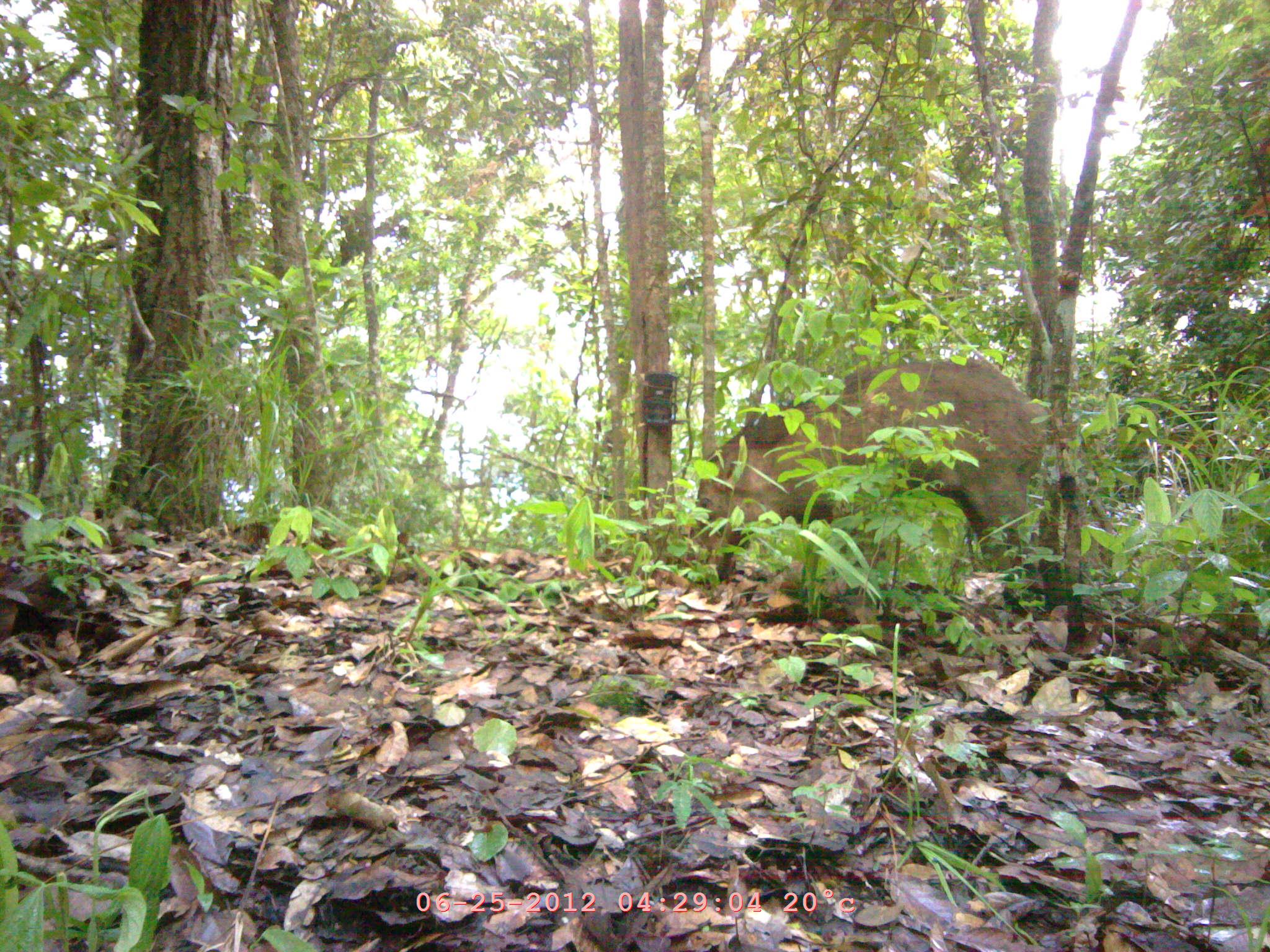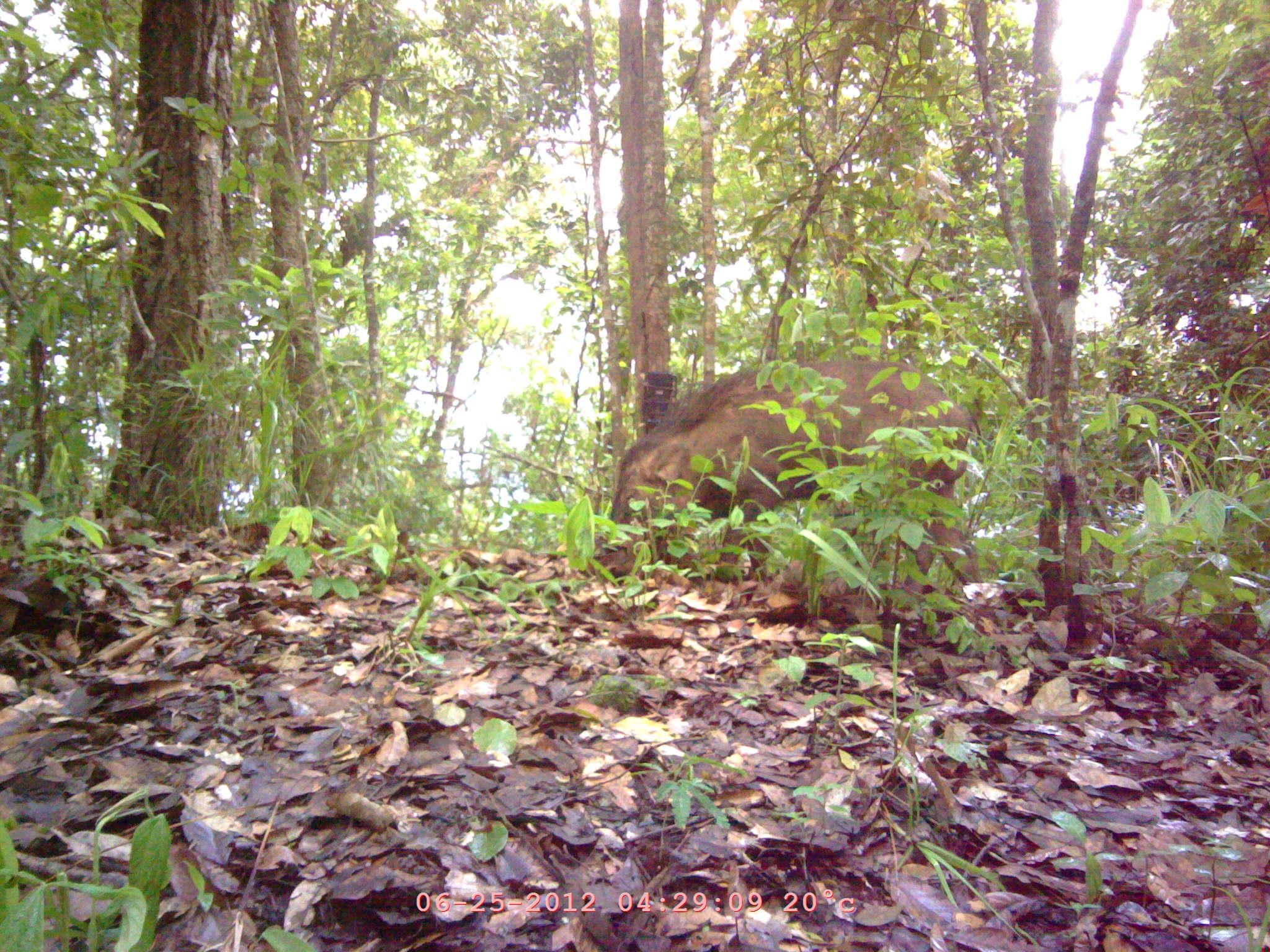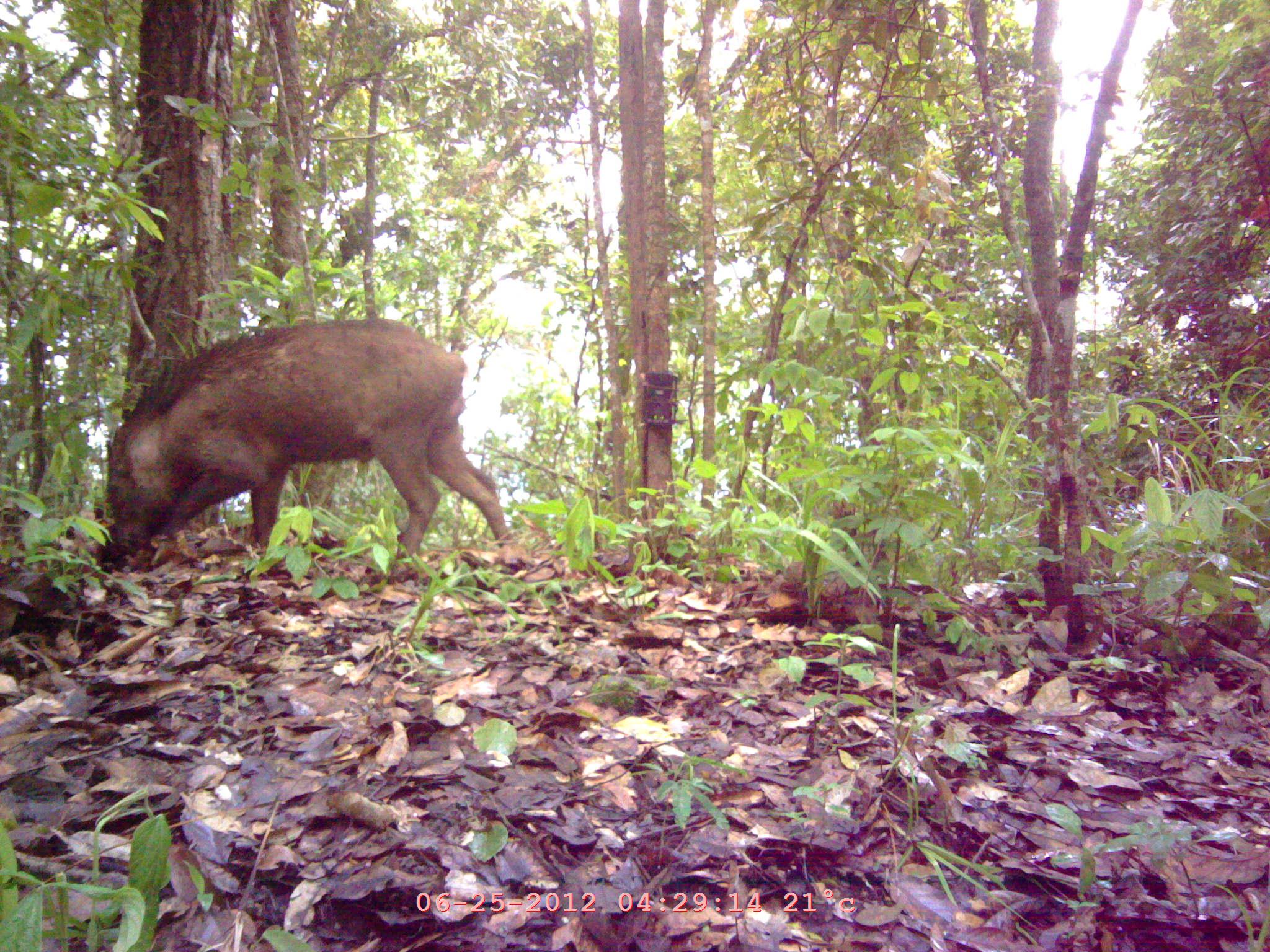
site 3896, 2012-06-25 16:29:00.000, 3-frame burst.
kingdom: Animalia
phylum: Chordata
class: Mammalia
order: Artiodactyla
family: Suidae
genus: Sus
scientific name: Sus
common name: pigs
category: sus sp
Sus sp (pigs) (Sus), count 1.